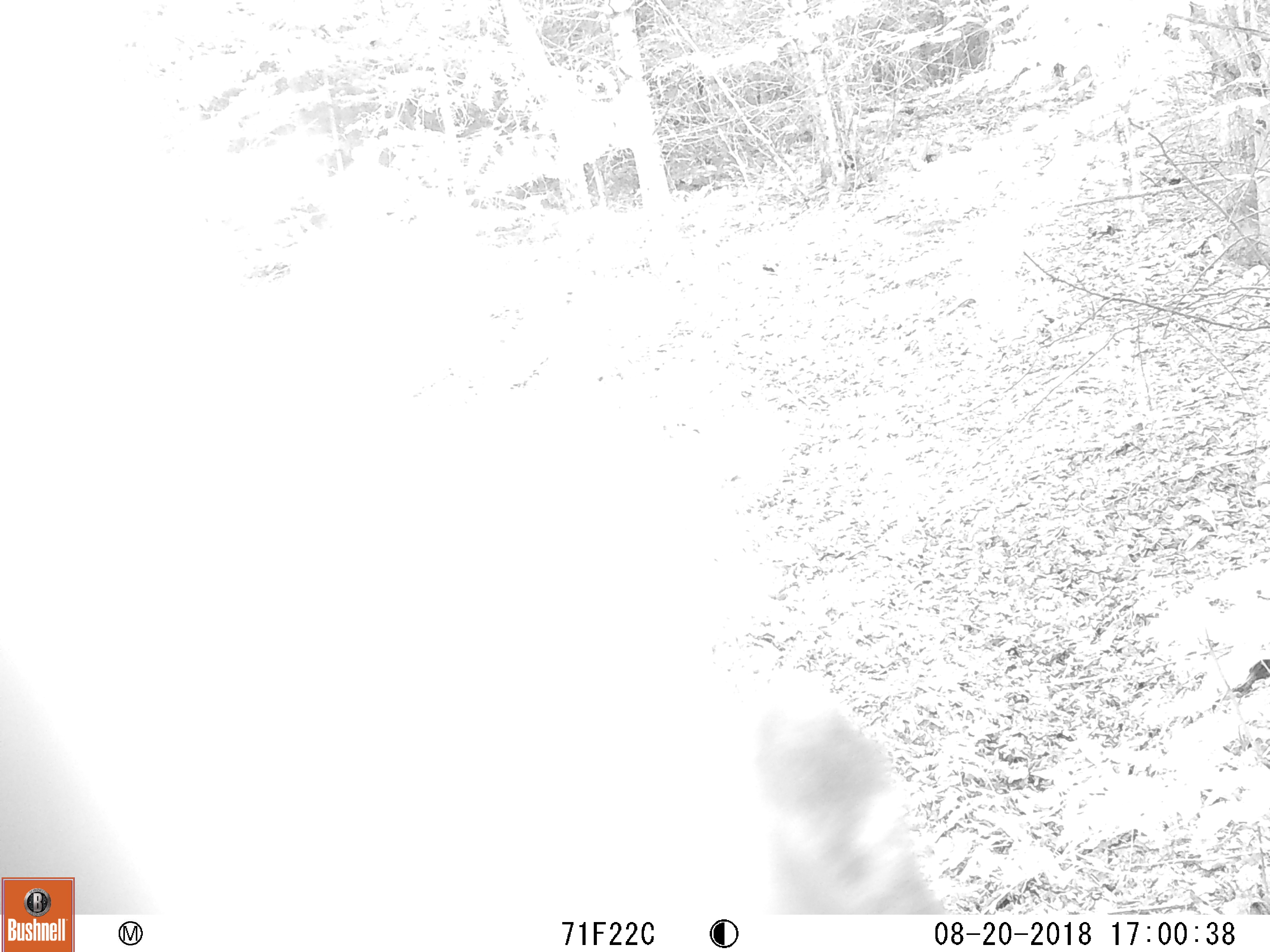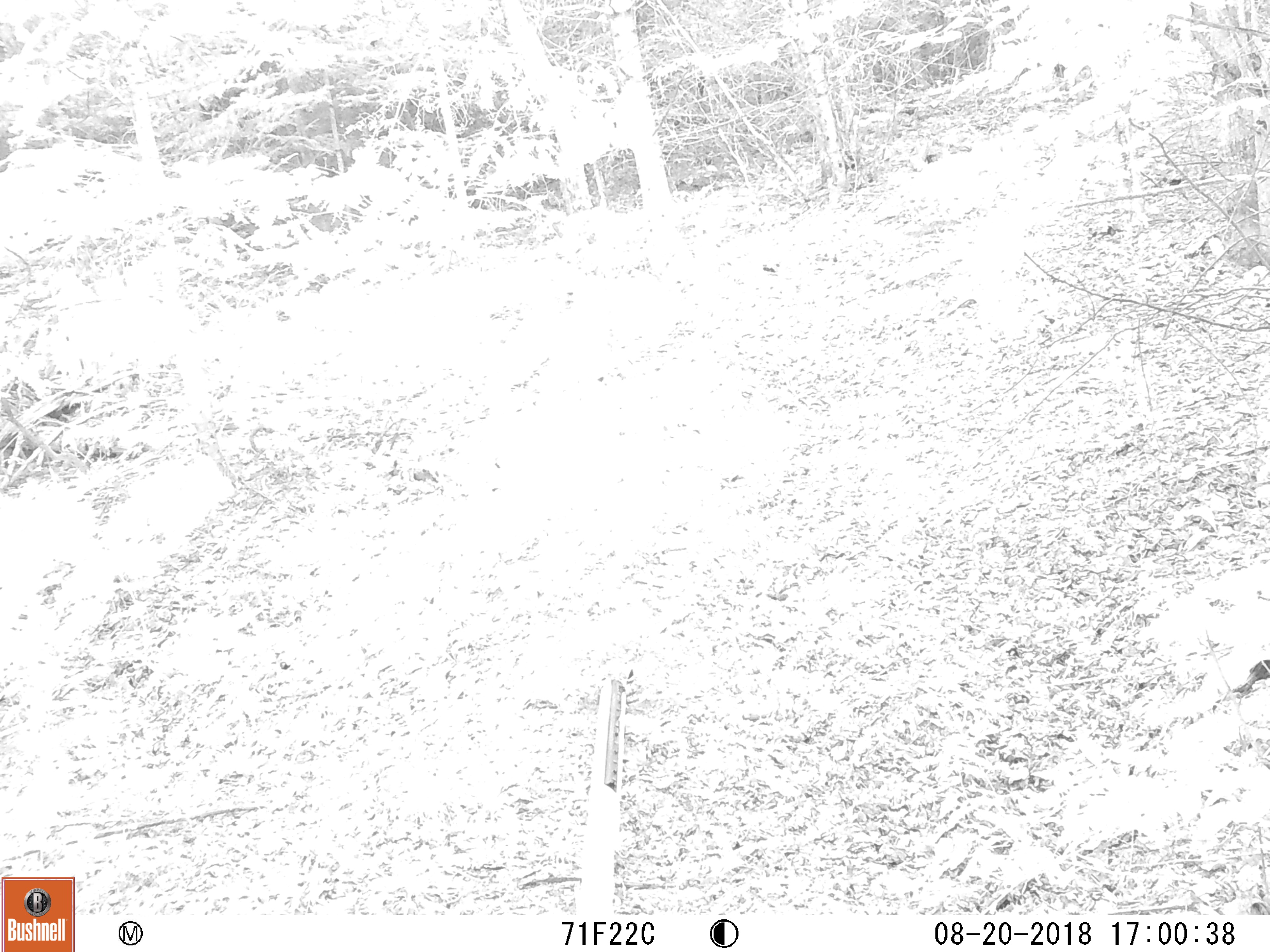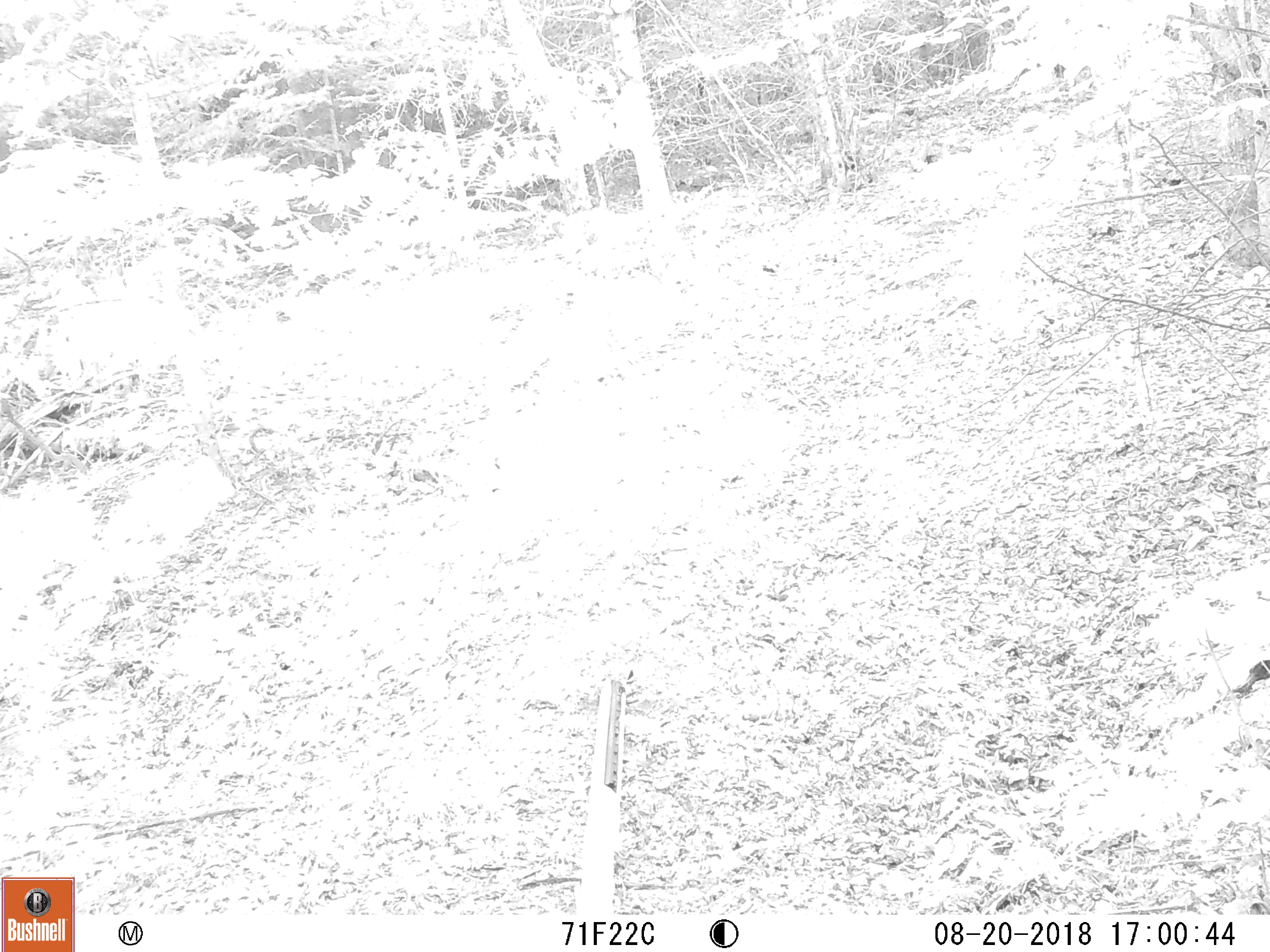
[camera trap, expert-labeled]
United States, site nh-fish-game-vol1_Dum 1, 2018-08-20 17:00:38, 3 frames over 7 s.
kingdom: Animalia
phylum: Chordata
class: Mammalia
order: Carnivora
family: Ursidae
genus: Ursus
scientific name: Ursus americanus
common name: black bear